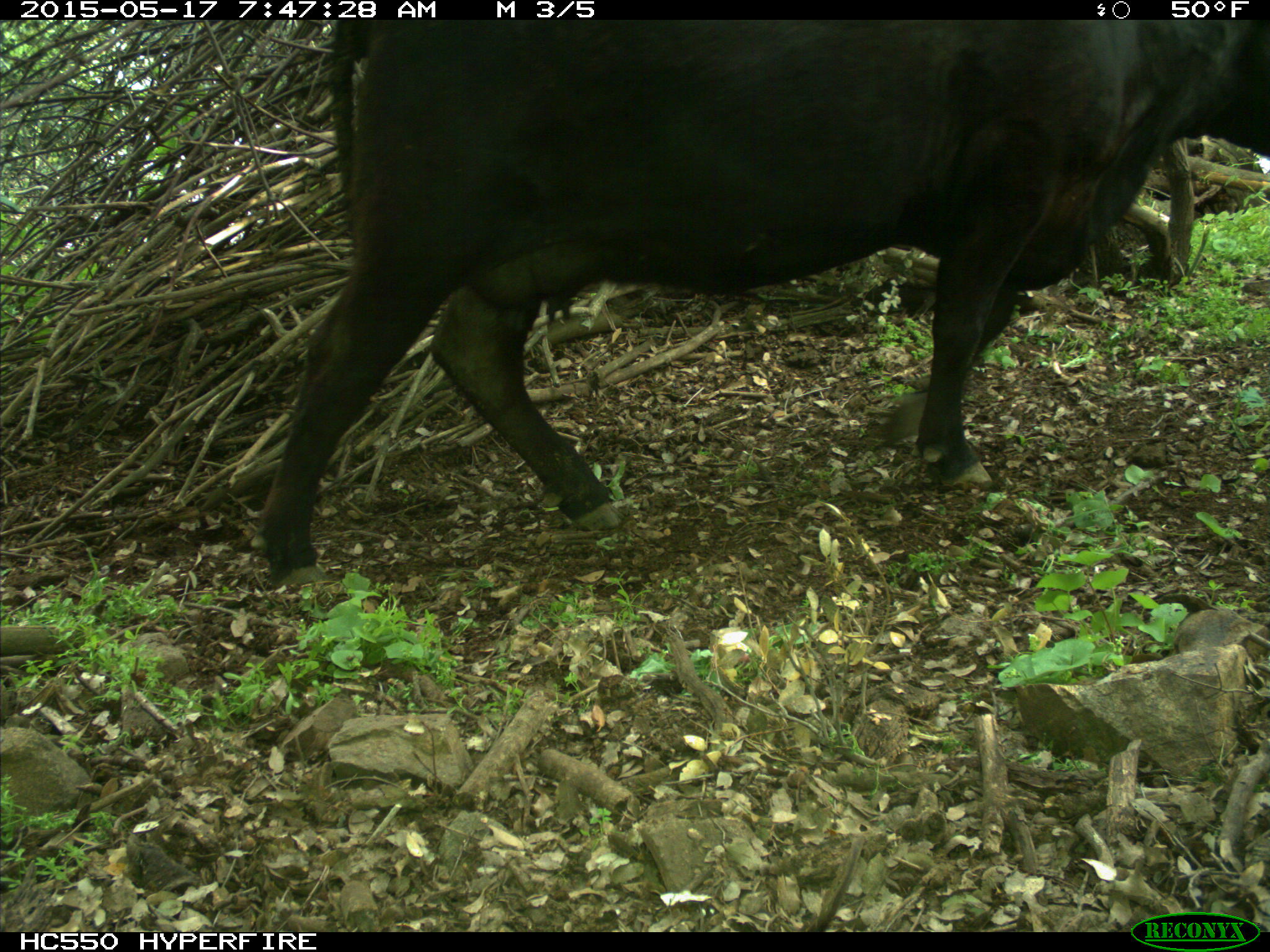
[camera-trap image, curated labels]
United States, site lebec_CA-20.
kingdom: Animalia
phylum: Chordata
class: Mammalia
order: Artiodactyla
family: Bovidae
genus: Bos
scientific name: Bos taurus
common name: domestic cow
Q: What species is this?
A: Bos taurus (domestic cow).